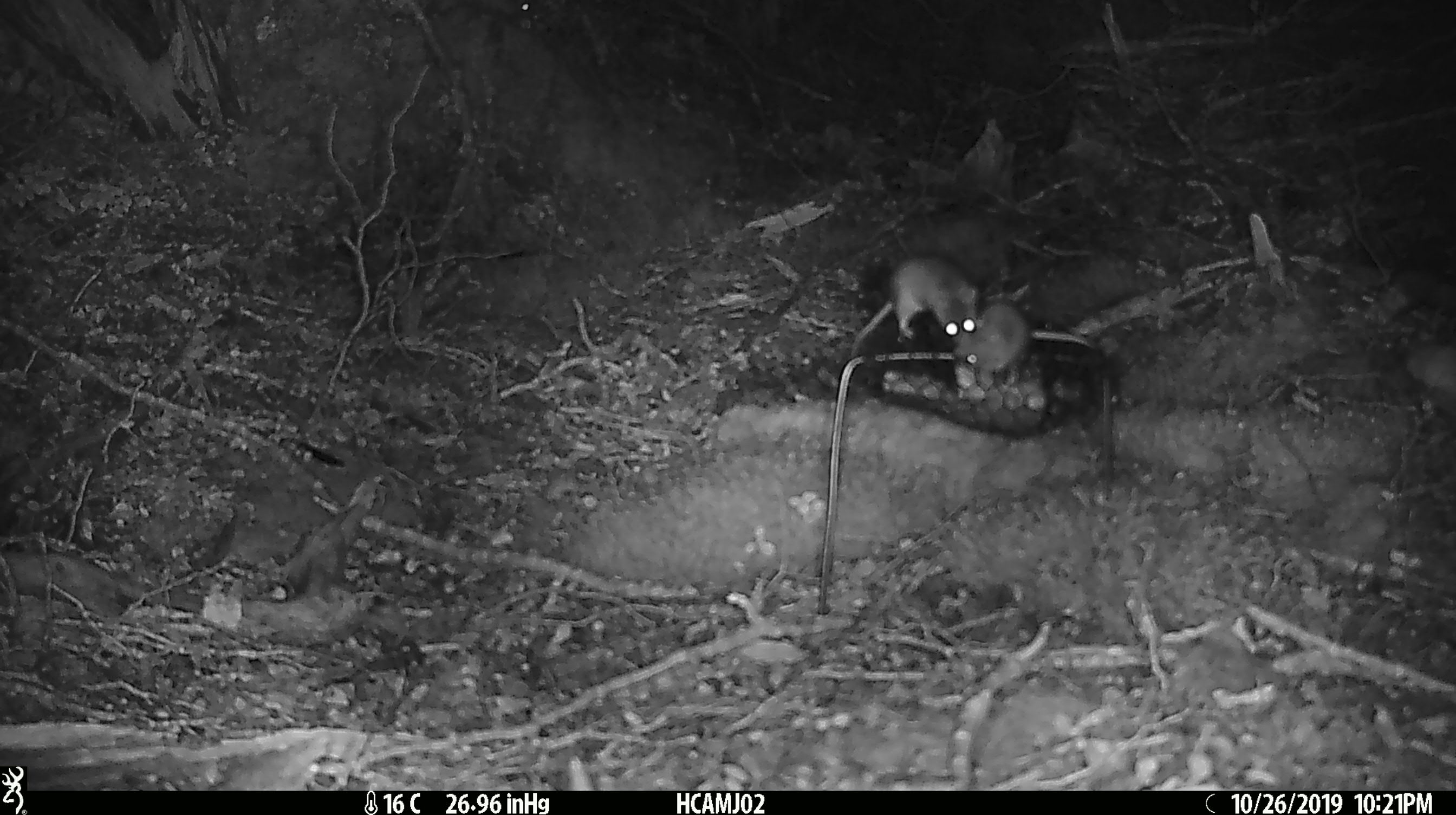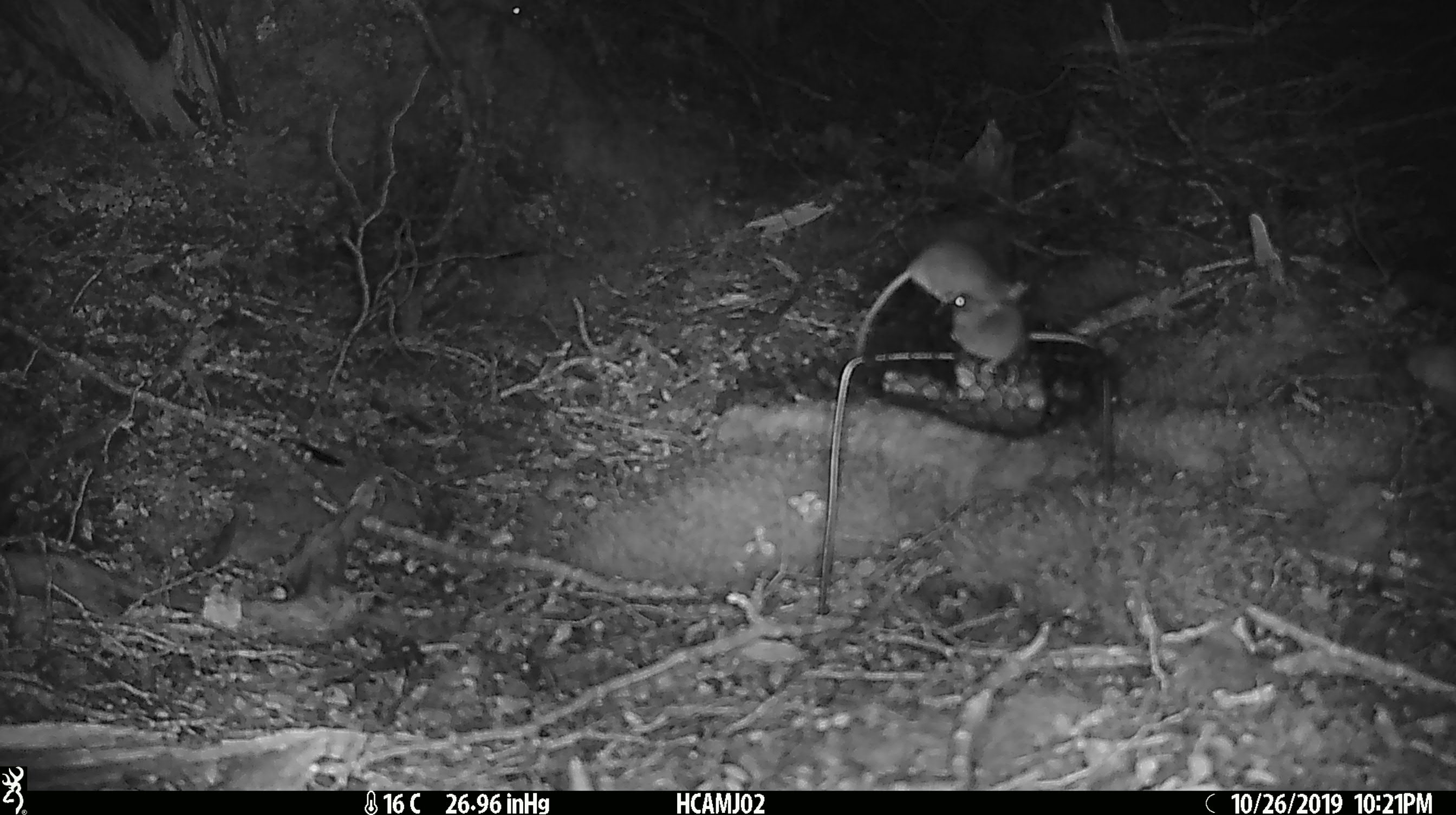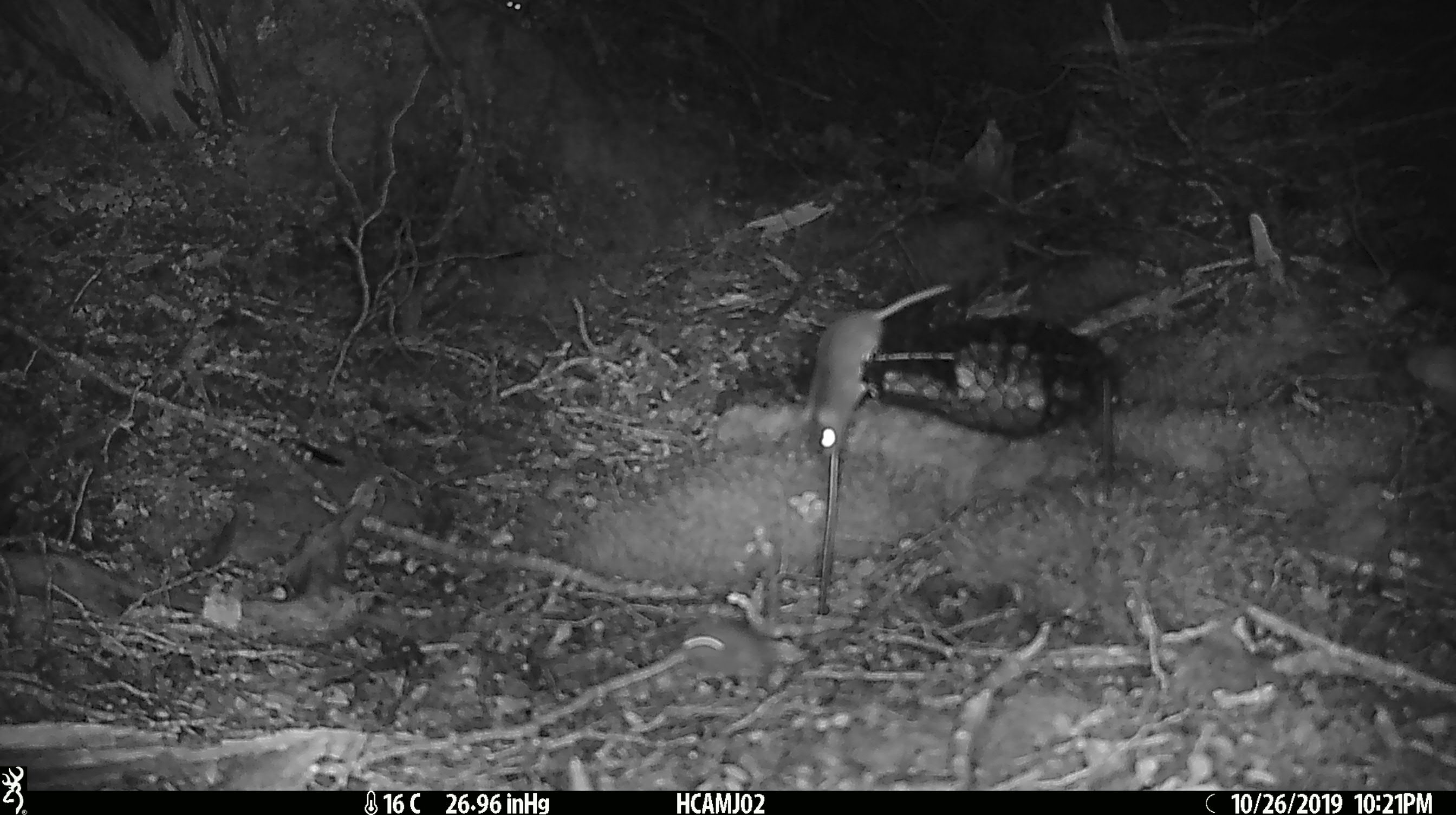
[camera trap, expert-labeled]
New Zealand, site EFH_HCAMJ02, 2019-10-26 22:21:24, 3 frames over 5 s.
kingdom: Animalia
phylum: Chordata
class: Mammalia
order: Rodentia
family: Muridae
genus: Mus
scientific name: Mus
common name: mouse